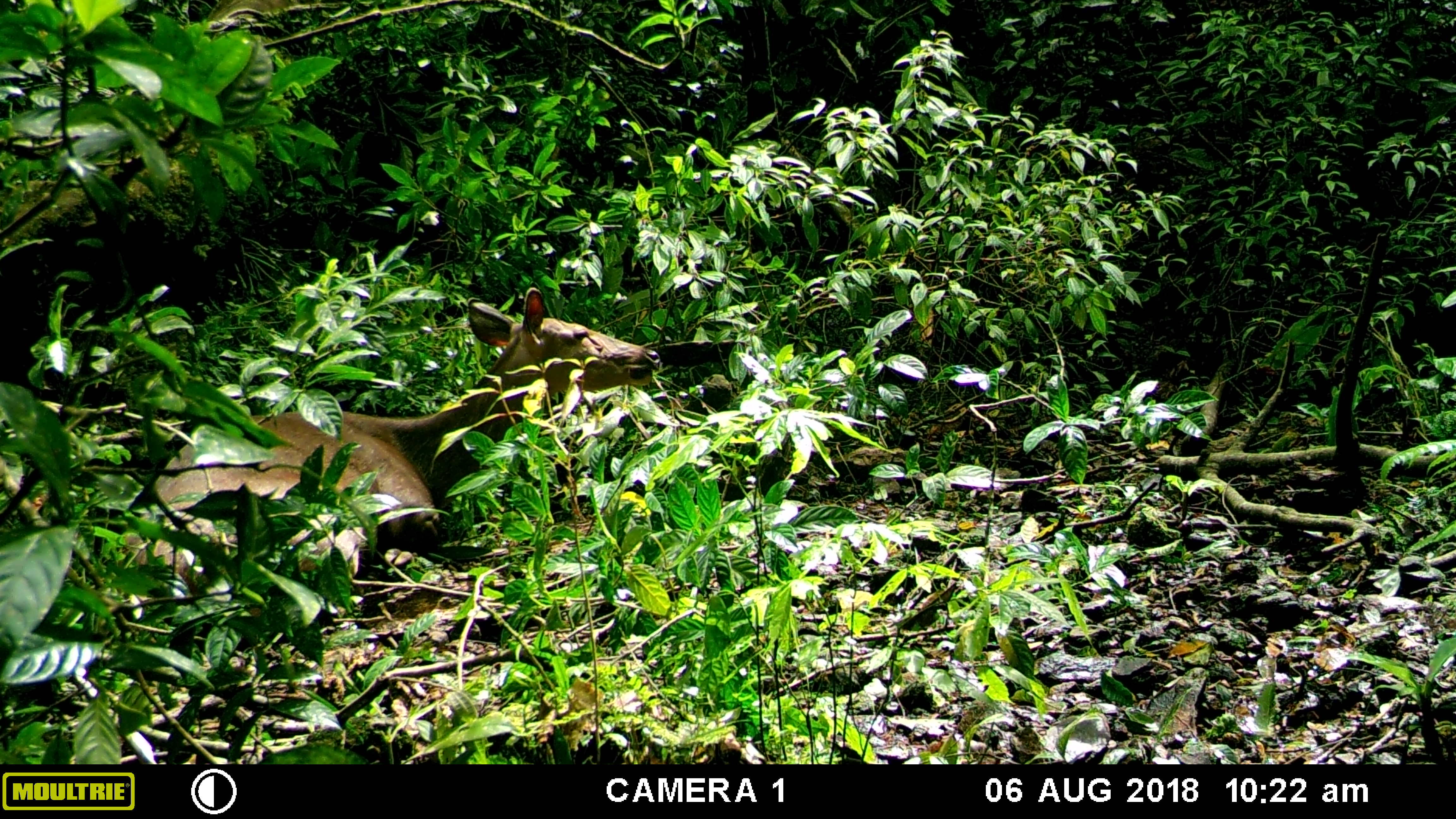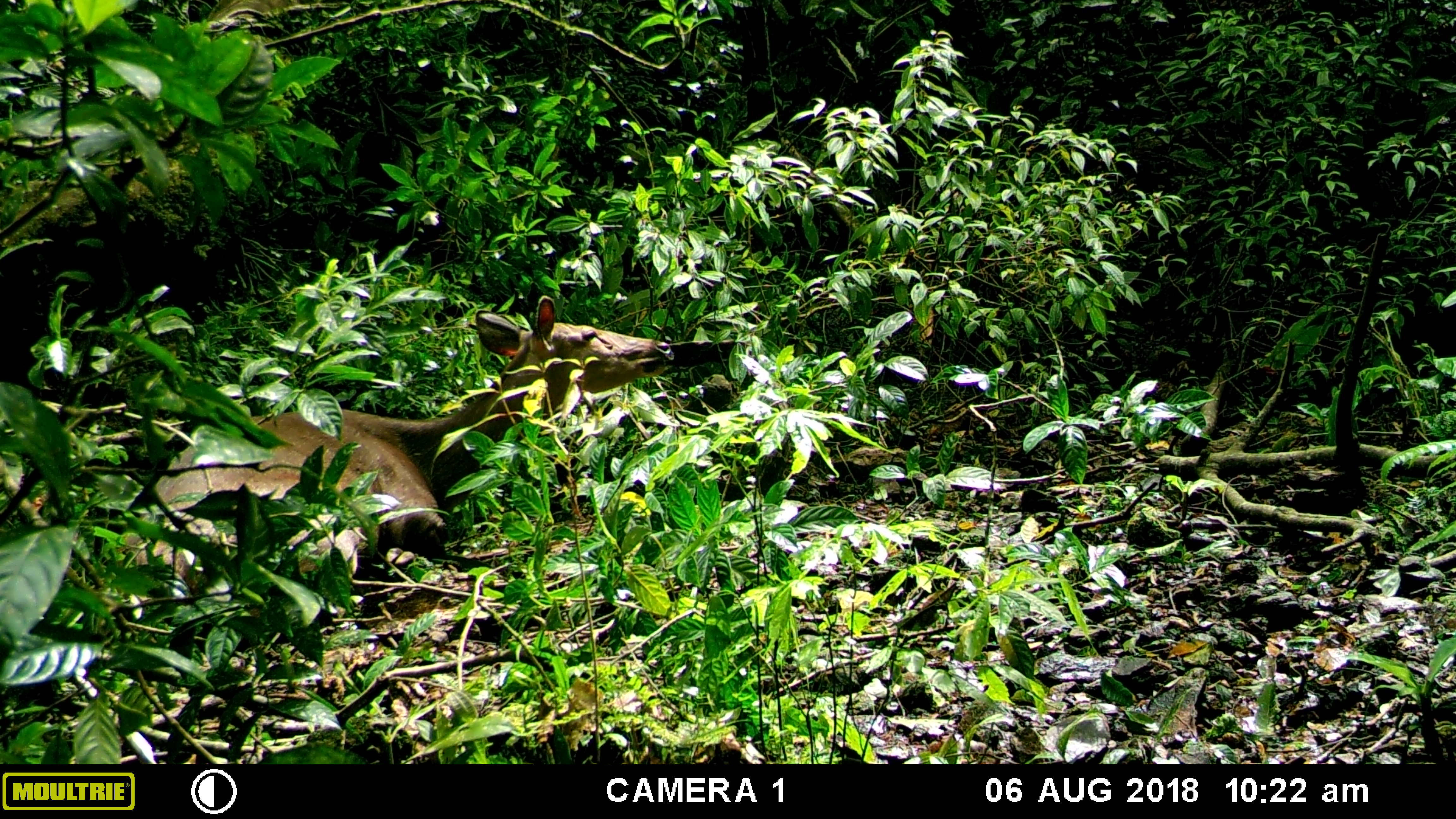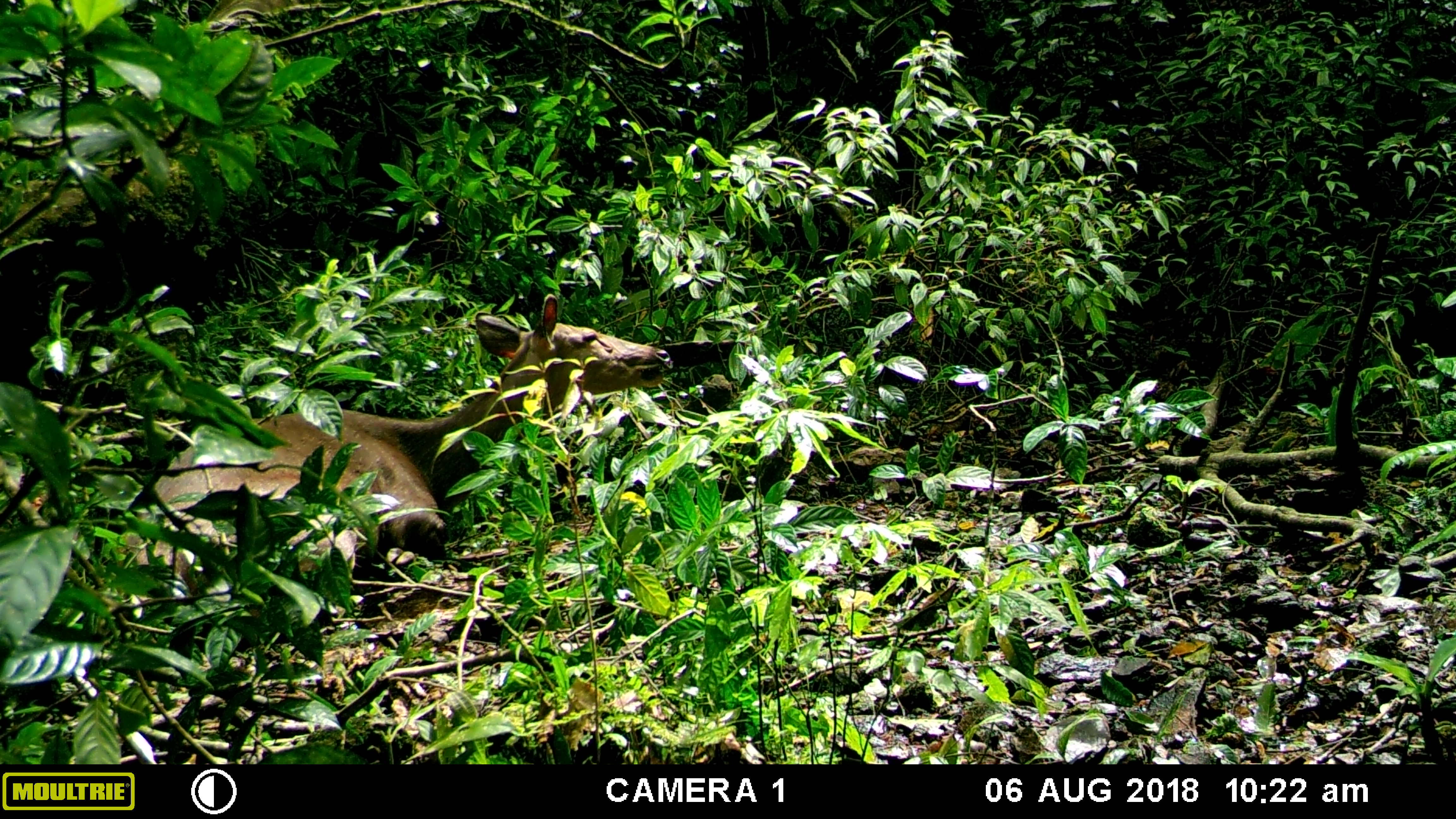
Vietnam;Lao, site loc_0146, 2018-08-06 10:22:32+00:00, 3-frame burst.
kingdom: Animalia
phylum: Chordata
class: Mammalia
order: Artiodactyla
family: Cervidae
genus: Rusa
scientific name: Rusa unicolor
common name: sambar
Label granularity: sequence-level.